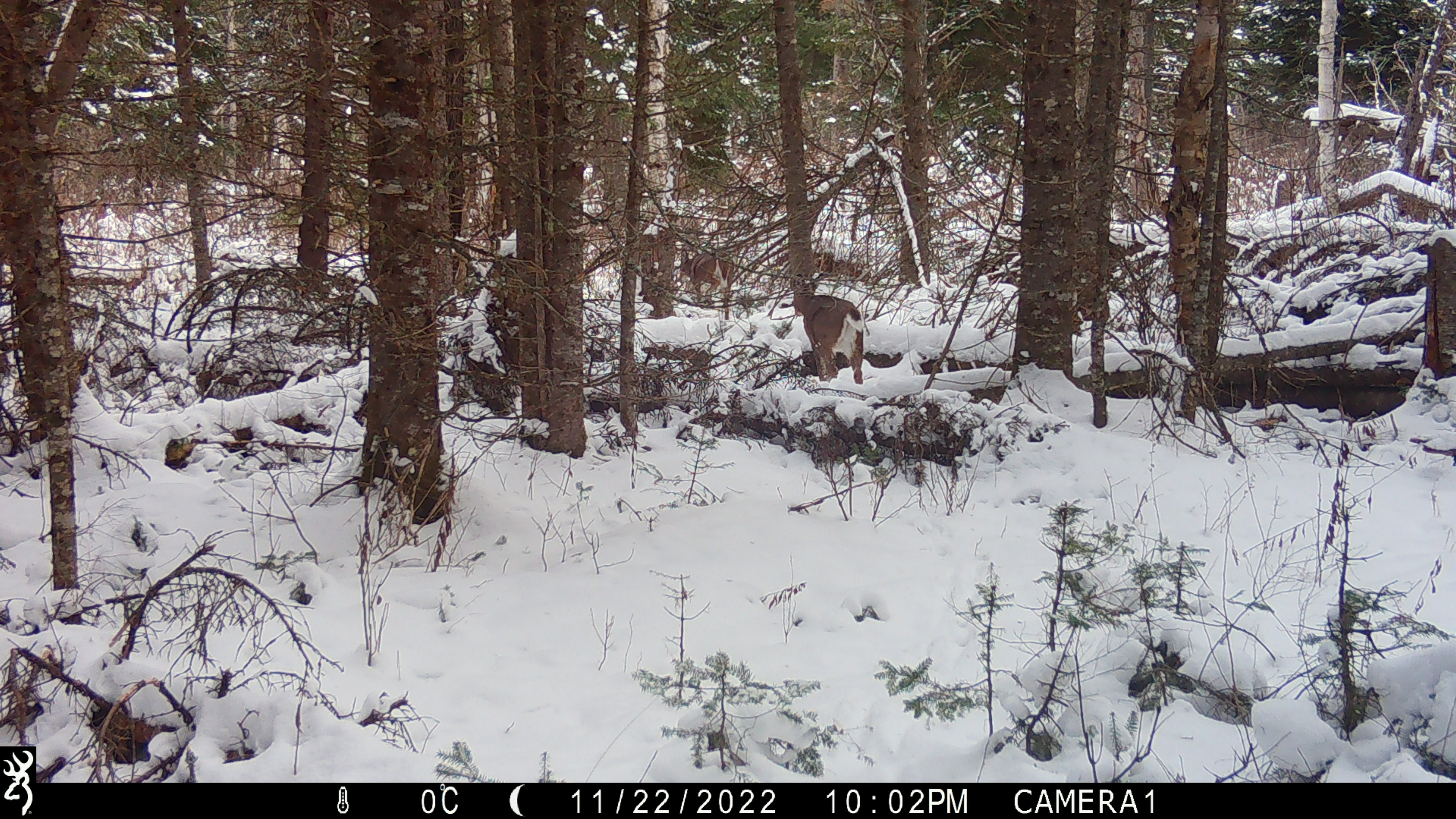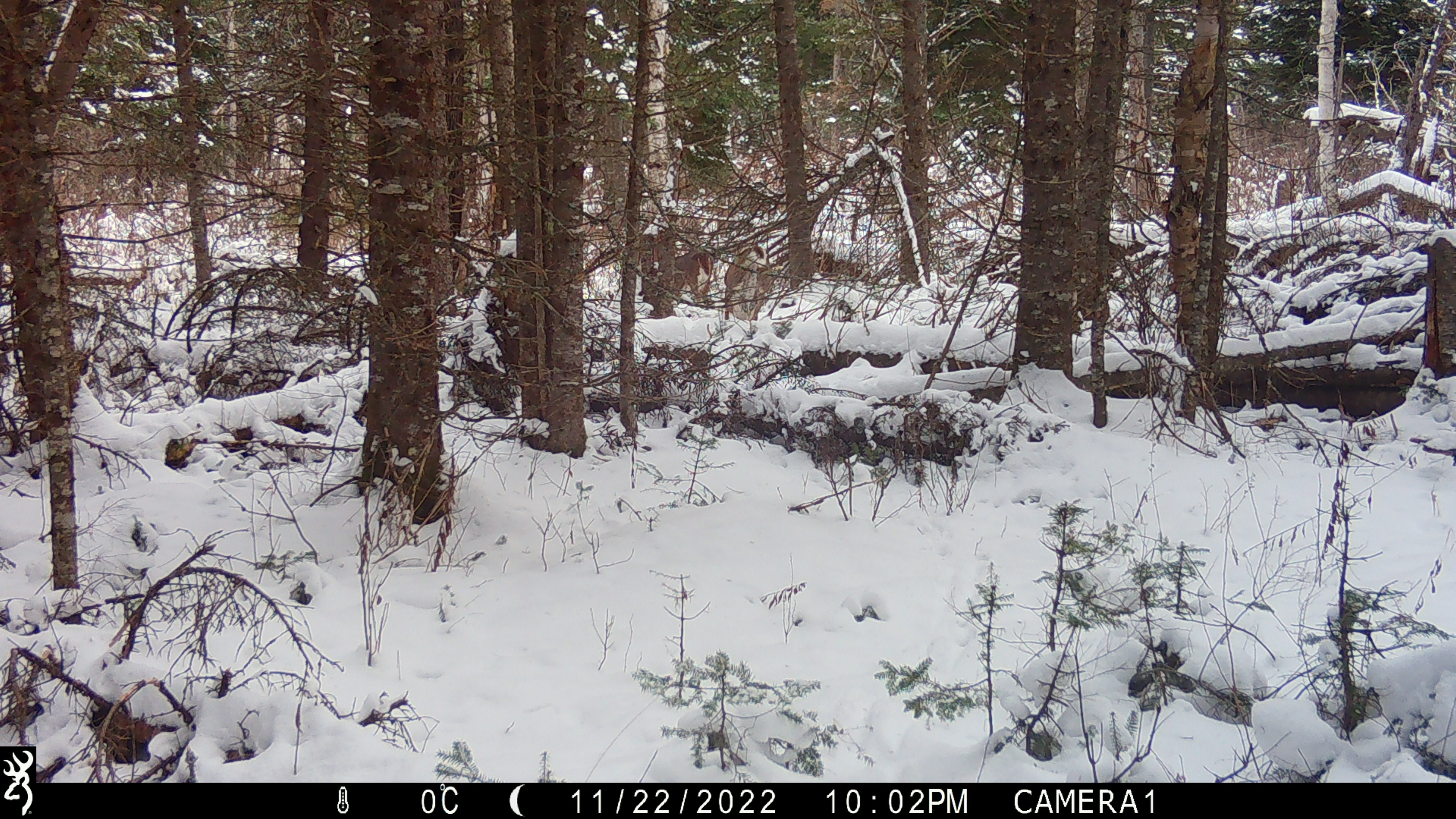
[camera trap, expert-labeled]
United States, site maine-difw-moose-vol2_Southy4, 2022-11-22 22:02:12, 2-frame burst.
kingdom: Animalia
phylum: Chordata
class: Mammalia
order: Artiodactyla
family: Cervidae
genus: Odocoileus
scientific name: Odocoileus virginianus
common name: white-tailed deer